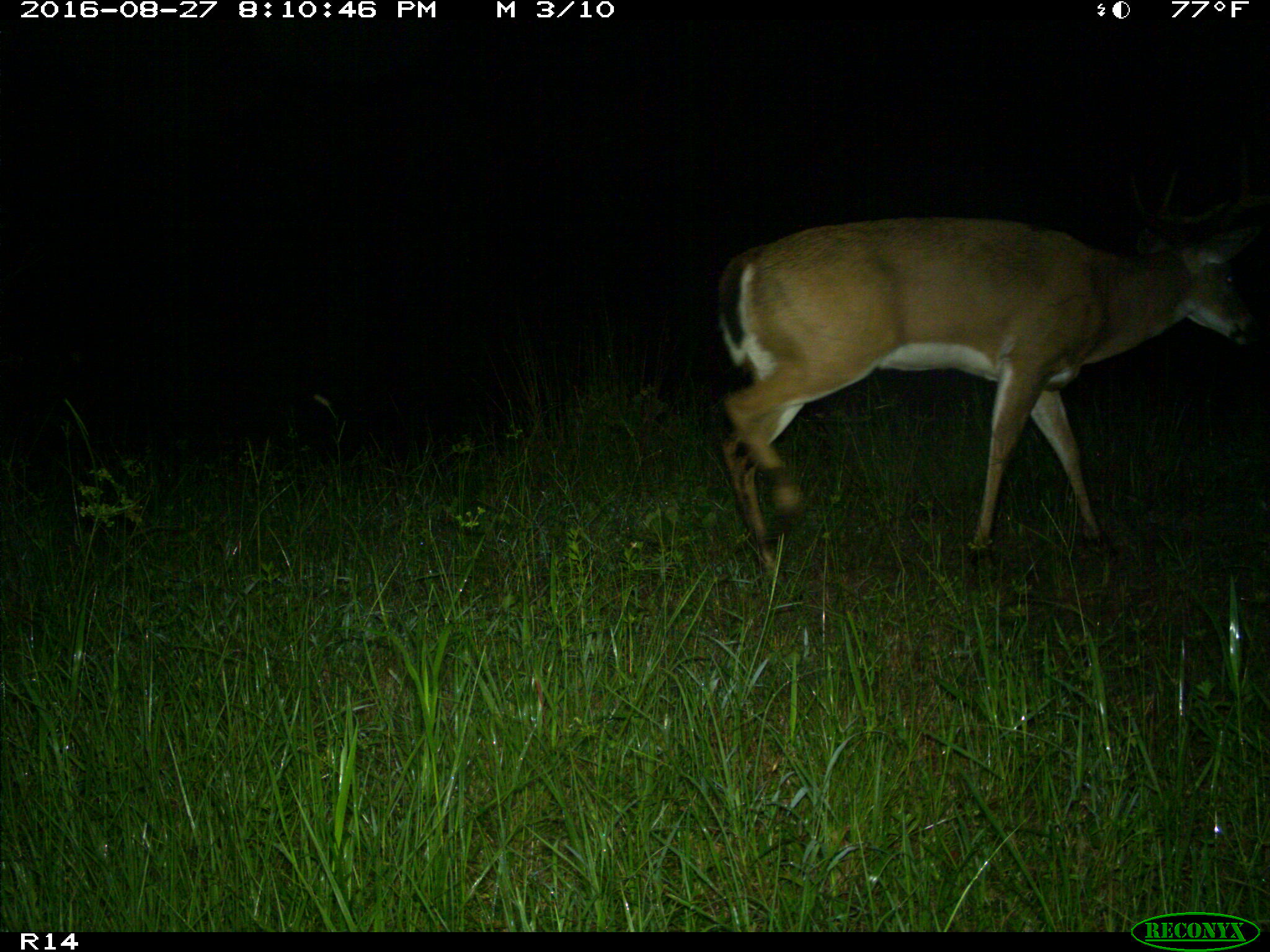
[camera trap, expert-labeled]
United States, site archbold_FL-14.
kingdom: Animalia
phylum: Chordata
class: Mammalia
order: Artiodactyla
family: Cervidae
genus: Odocoileus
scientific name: Odocoileus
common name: deer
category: unidentified deer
Unidentified deer (deer) (Odocoileus).